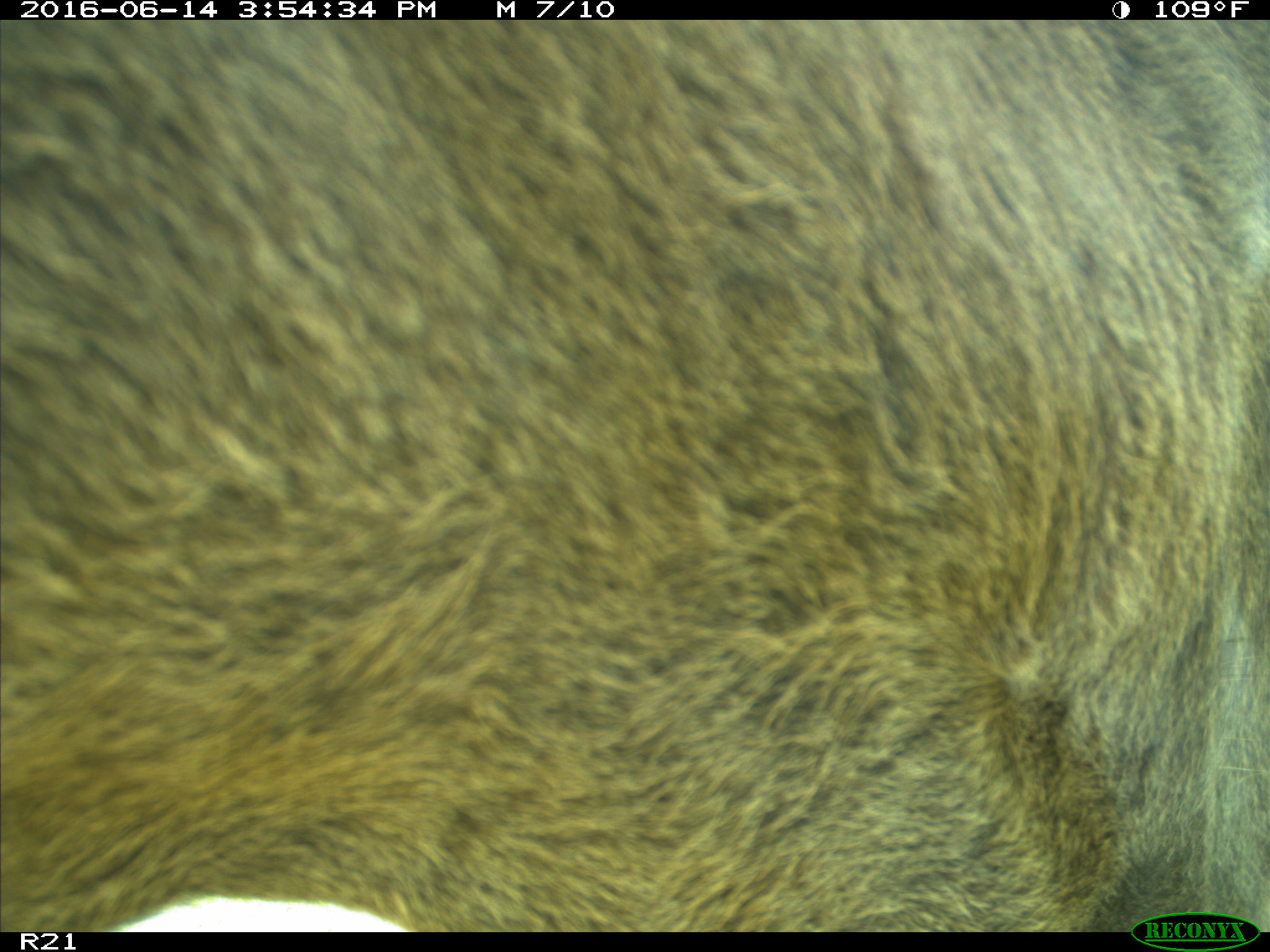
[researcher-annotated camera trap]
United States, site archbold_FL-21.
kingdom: Animalia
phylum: Chordata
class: Mammalia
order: Artiodactyla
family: Bovidae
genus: Bos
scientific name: Bos taurus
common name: domestic cow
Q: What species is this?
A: Bos taurus (domestic cow).